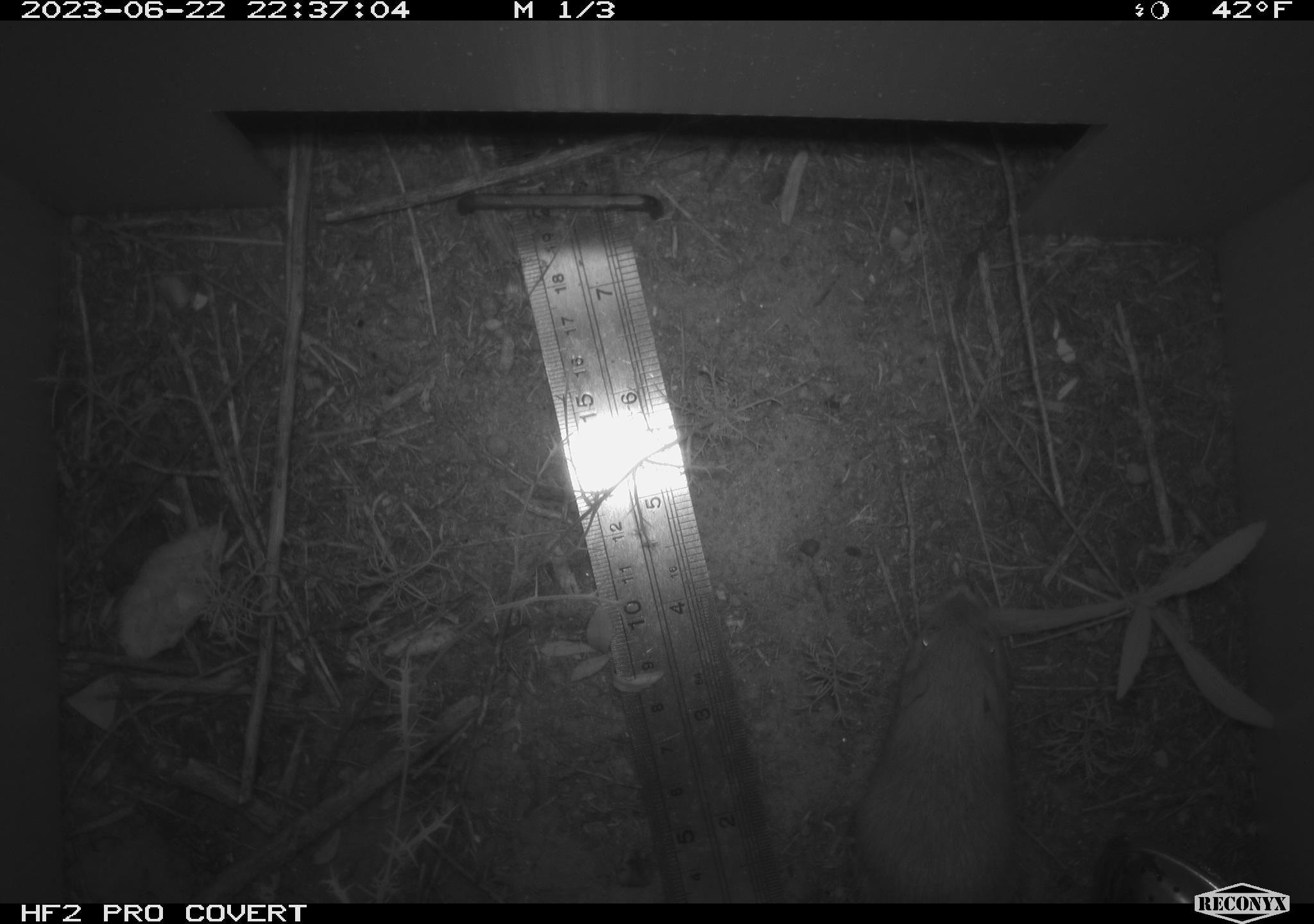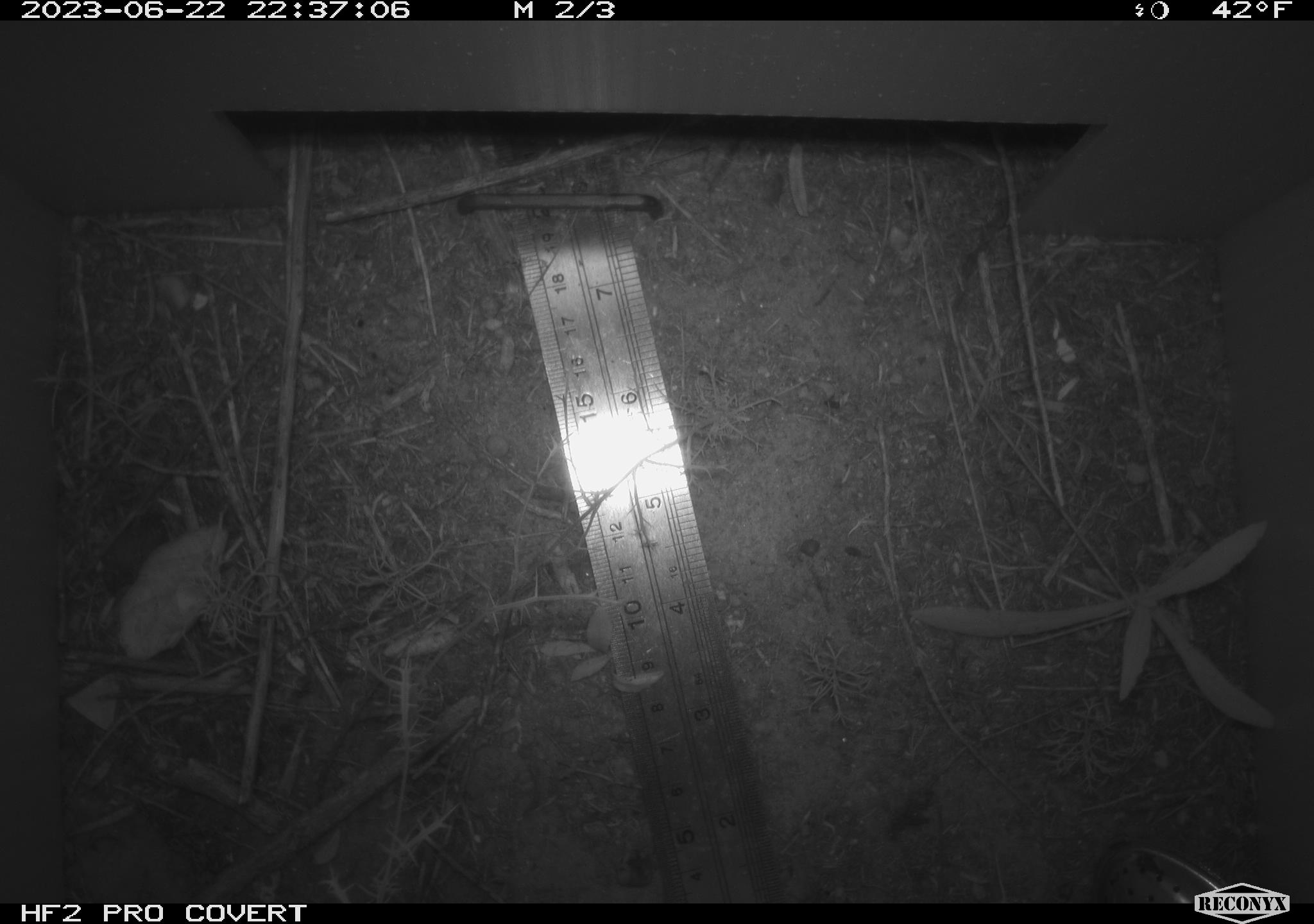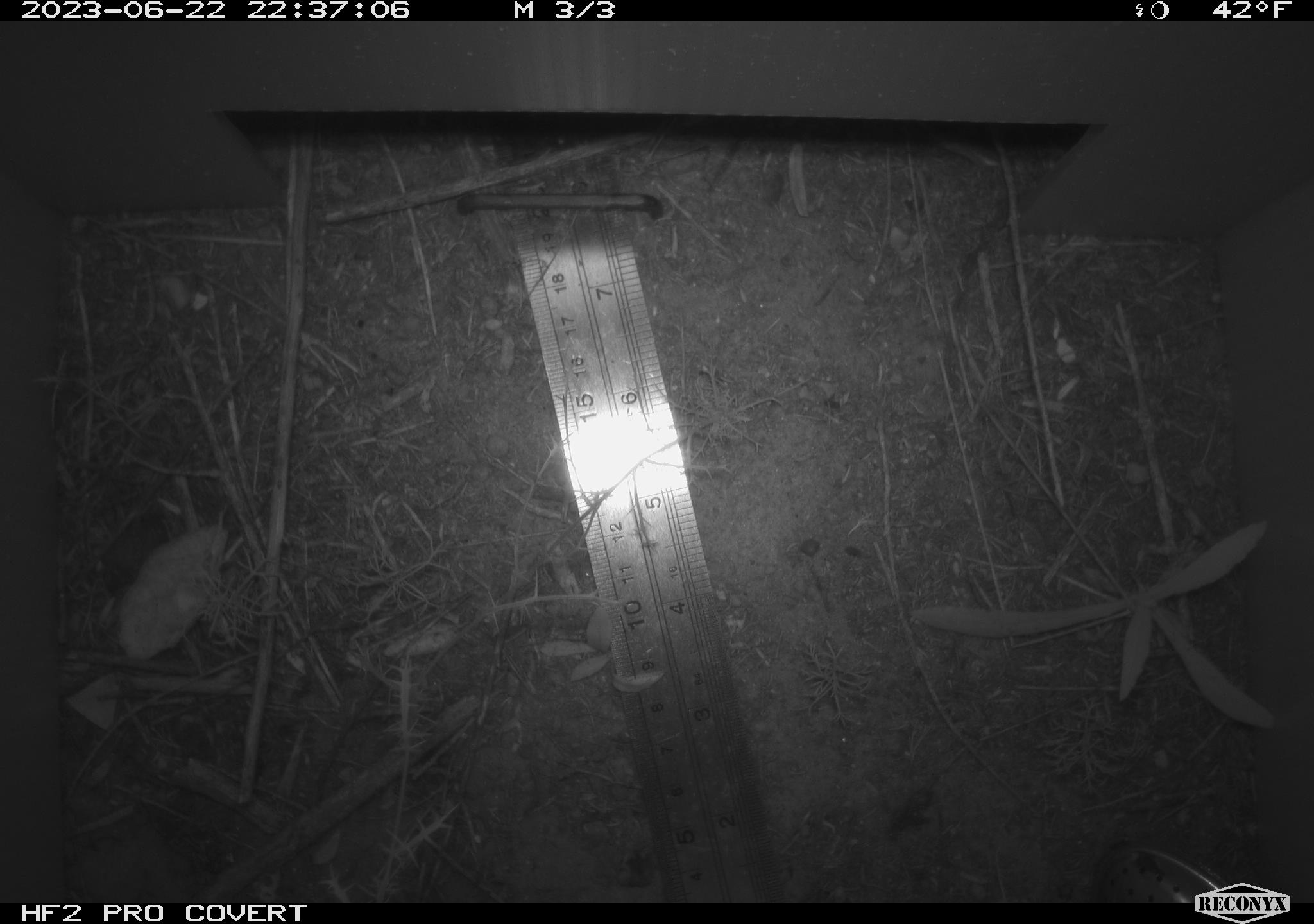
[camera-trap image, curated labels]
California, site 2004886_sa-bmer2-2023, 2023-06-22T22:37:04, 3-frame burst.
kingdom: Animalia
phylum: Chordata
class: Mammalia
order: Rodentia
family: Heteromyidae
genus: Dipodomys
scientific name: Dipodomys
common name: kangaroo rats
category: dipodomys species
Dipodomys species (kangaroo rats) (Dipodomys).